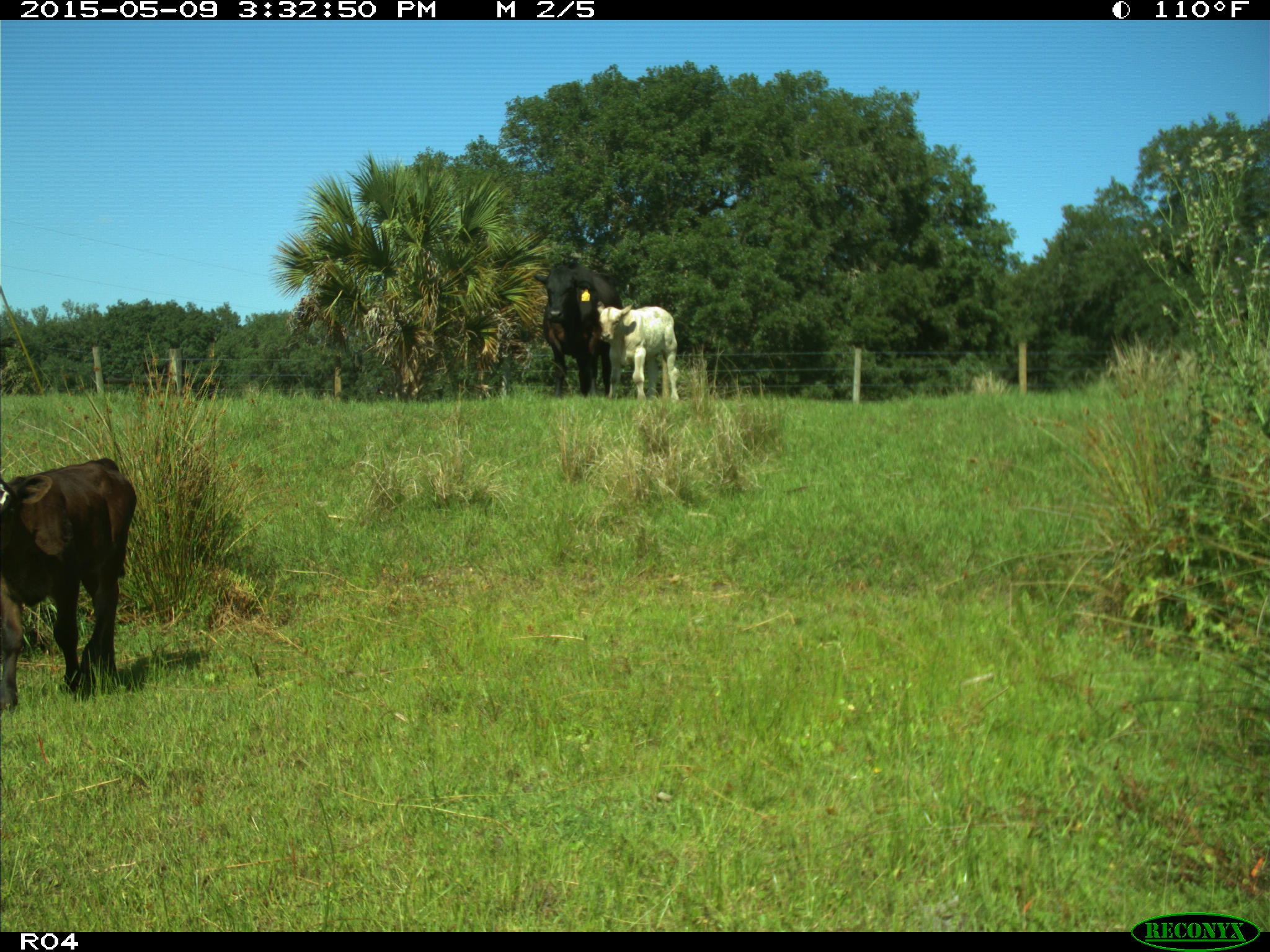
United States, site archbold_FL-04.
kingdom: Animalia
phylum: Chordata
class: Mammalia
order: Artiodactyla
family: Bovidae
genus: Bos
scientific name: Bos taurus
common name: domestic cow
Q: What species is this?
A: Bos taurus (domestic cow).